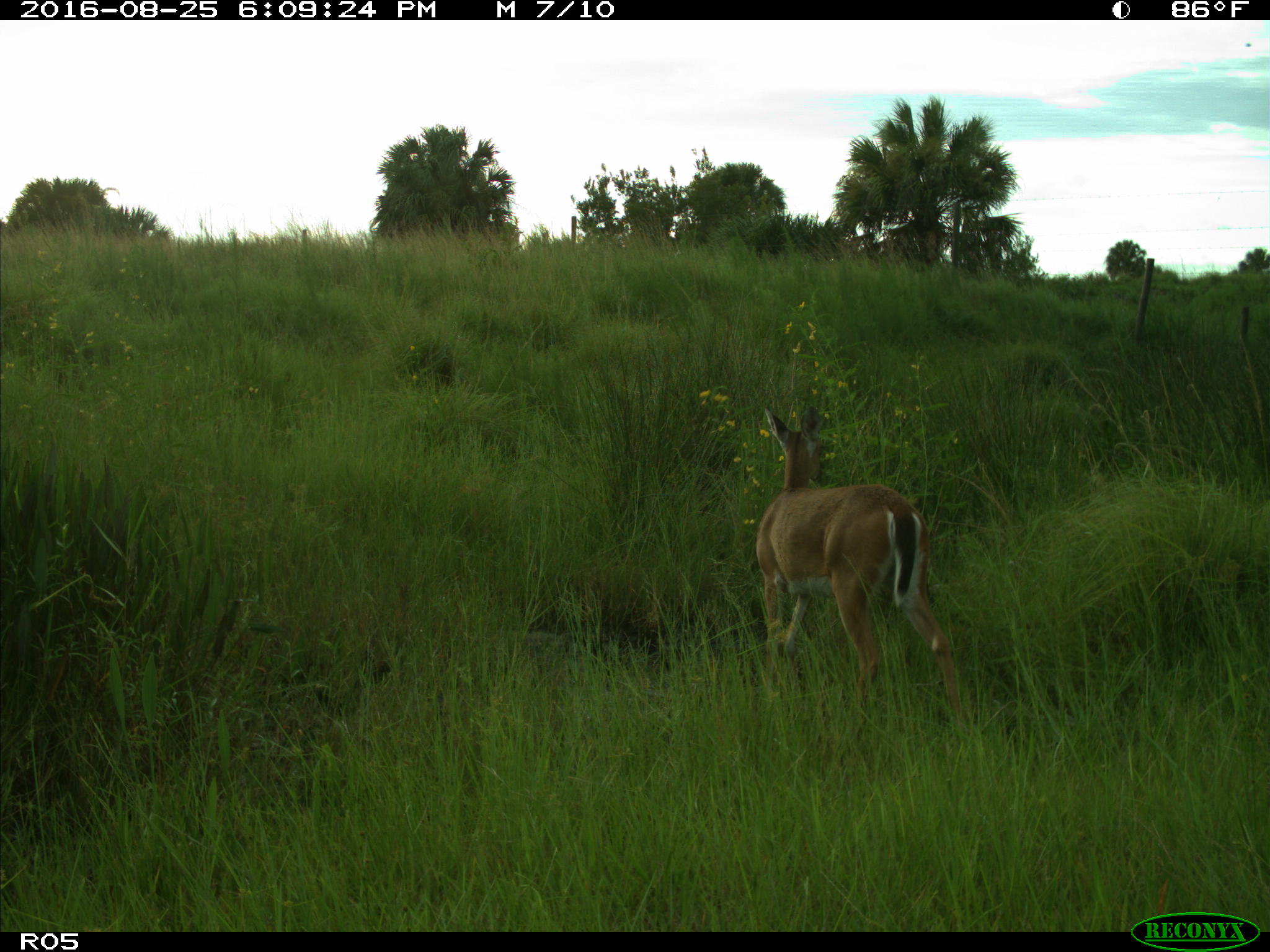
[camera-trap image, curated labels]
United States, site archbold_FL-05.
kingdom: Animalia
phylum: Chordata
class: Mammalia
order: Artiodactyla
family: Cervidae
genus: Odocoileus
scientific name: Odocoileus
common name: deer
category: unidentified deer